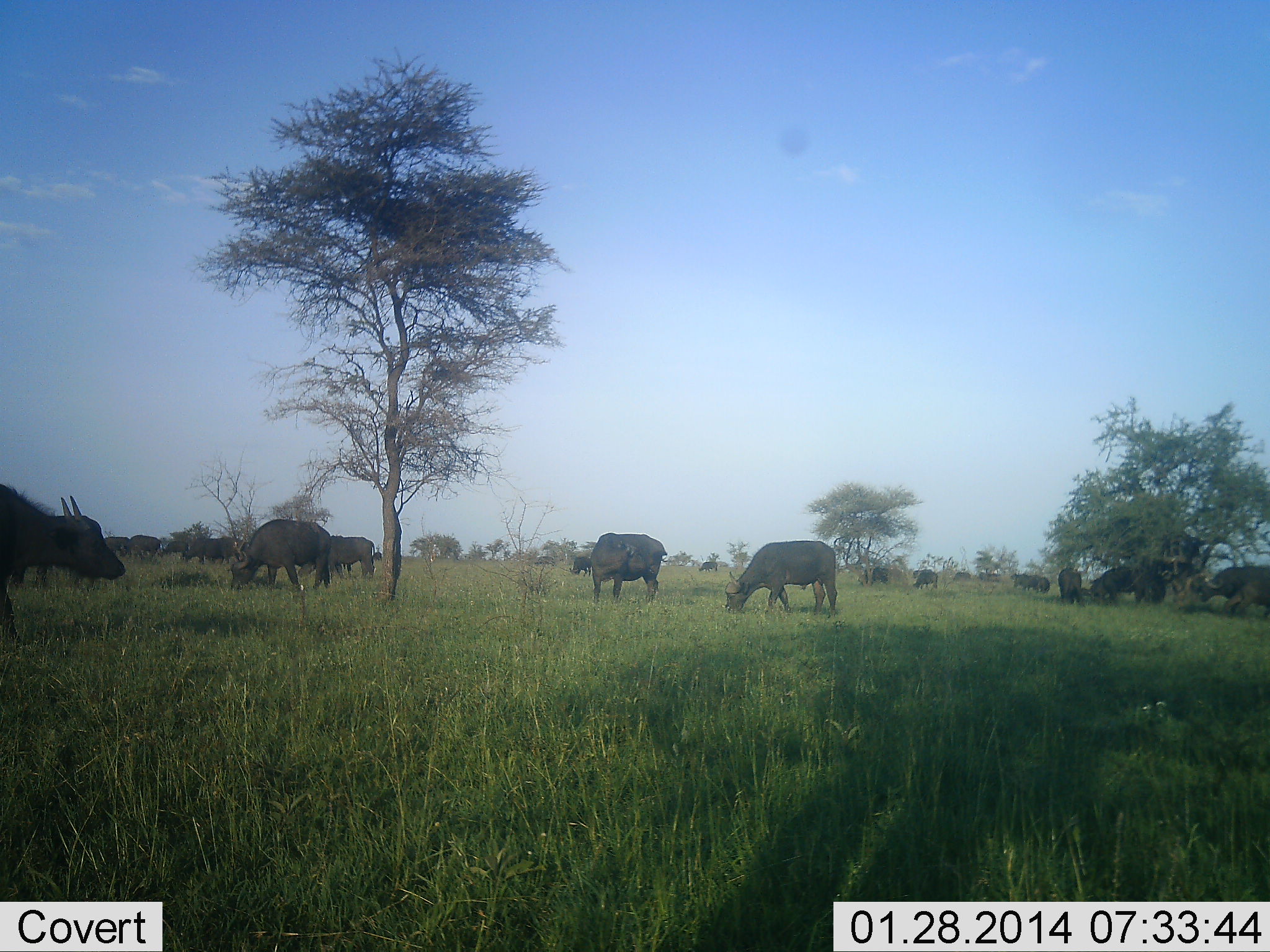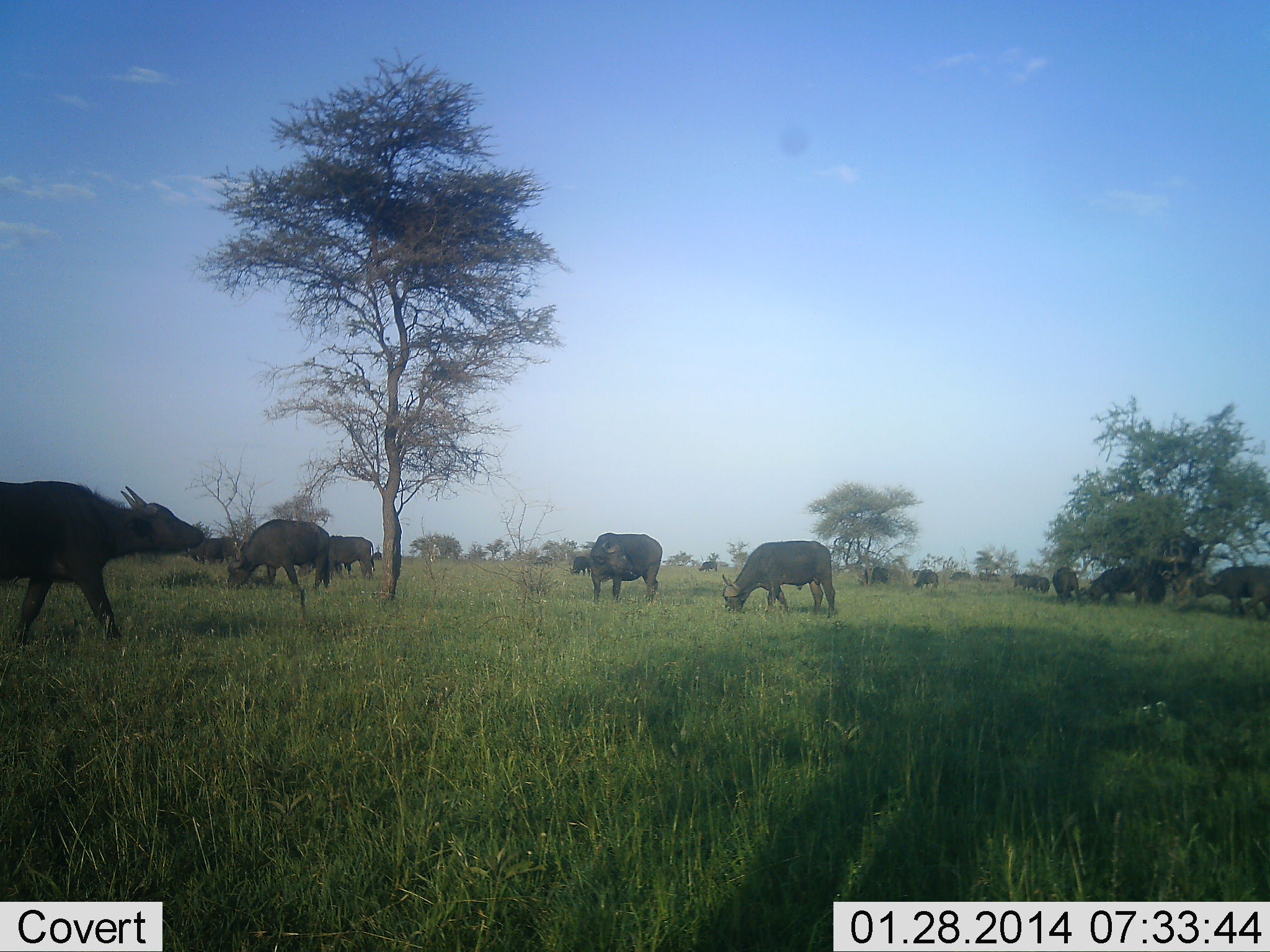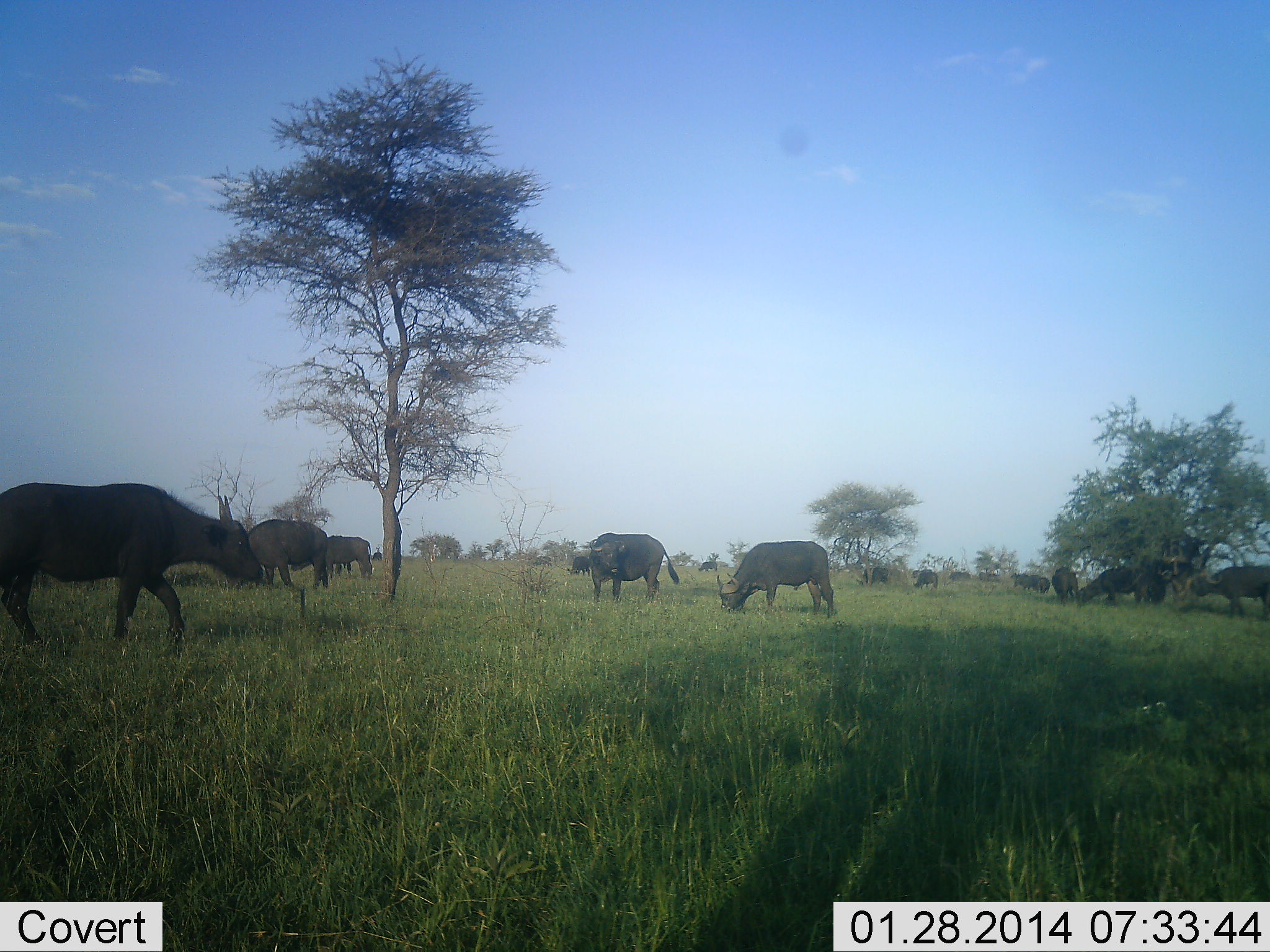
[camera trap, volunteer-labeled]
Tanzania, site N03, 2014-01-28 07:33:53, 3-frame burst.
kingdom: Animalia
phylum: Chordata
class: Mammalia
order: Artiodactyla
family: Bovidae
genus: Syncerus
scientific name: Syncerus caffer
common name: cape buffalo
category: buffalo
Buffalo (cape buffalo) (Syncerus caffer), count 11-50. Behavior (volunteer vote fractions): standing 80%, resting 0%, moving 60%, interacting 0%. Young present (vote fraction): 0%. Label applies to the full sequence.